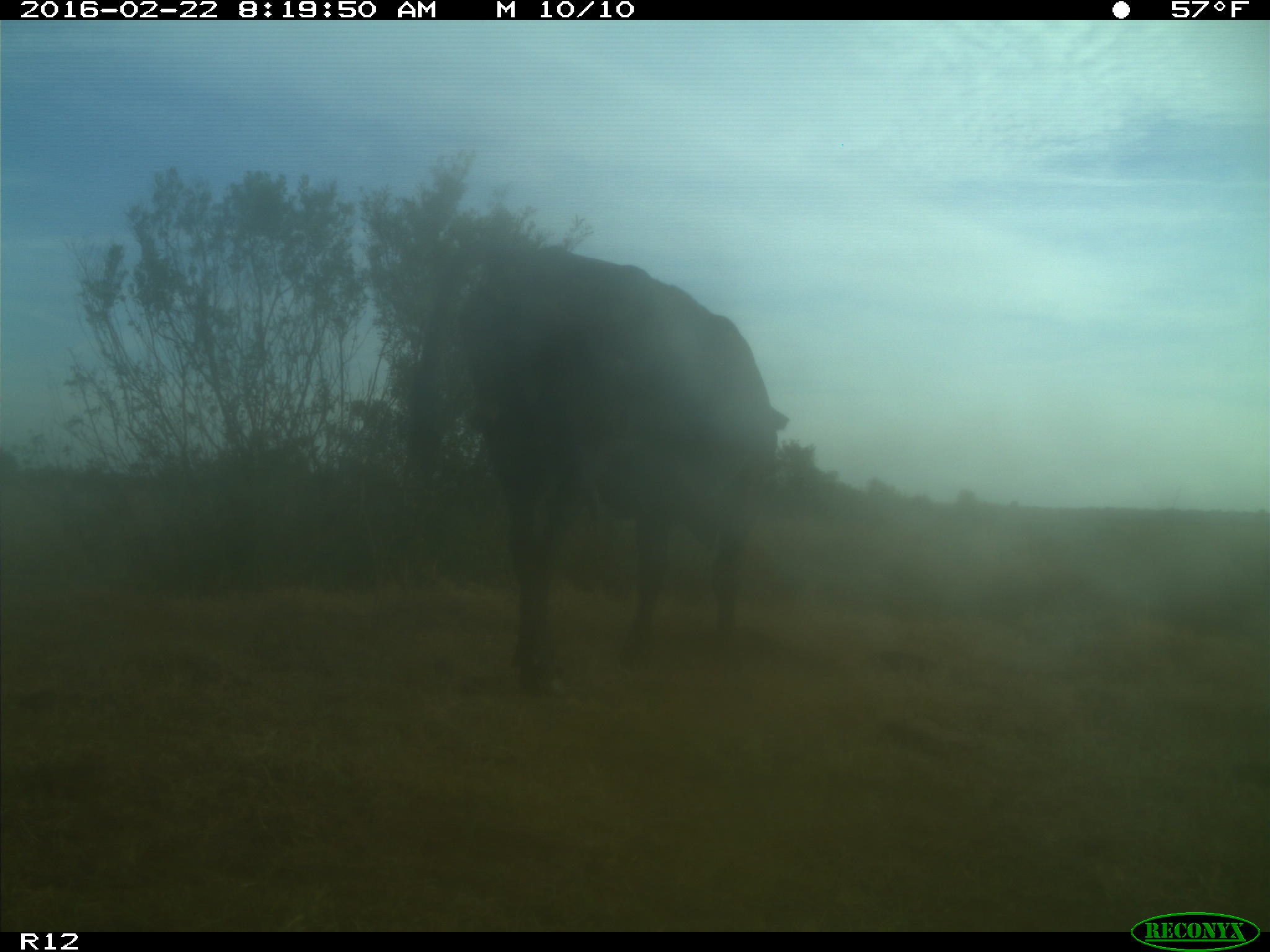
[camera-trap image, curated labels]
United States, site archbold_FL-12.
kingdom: Animalia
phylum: Chordata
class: Mammalia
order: Artiodactyla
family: Bovidae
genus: Bos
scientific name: Bos taurus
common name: domestic cow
Bos taurus (domestic cow).